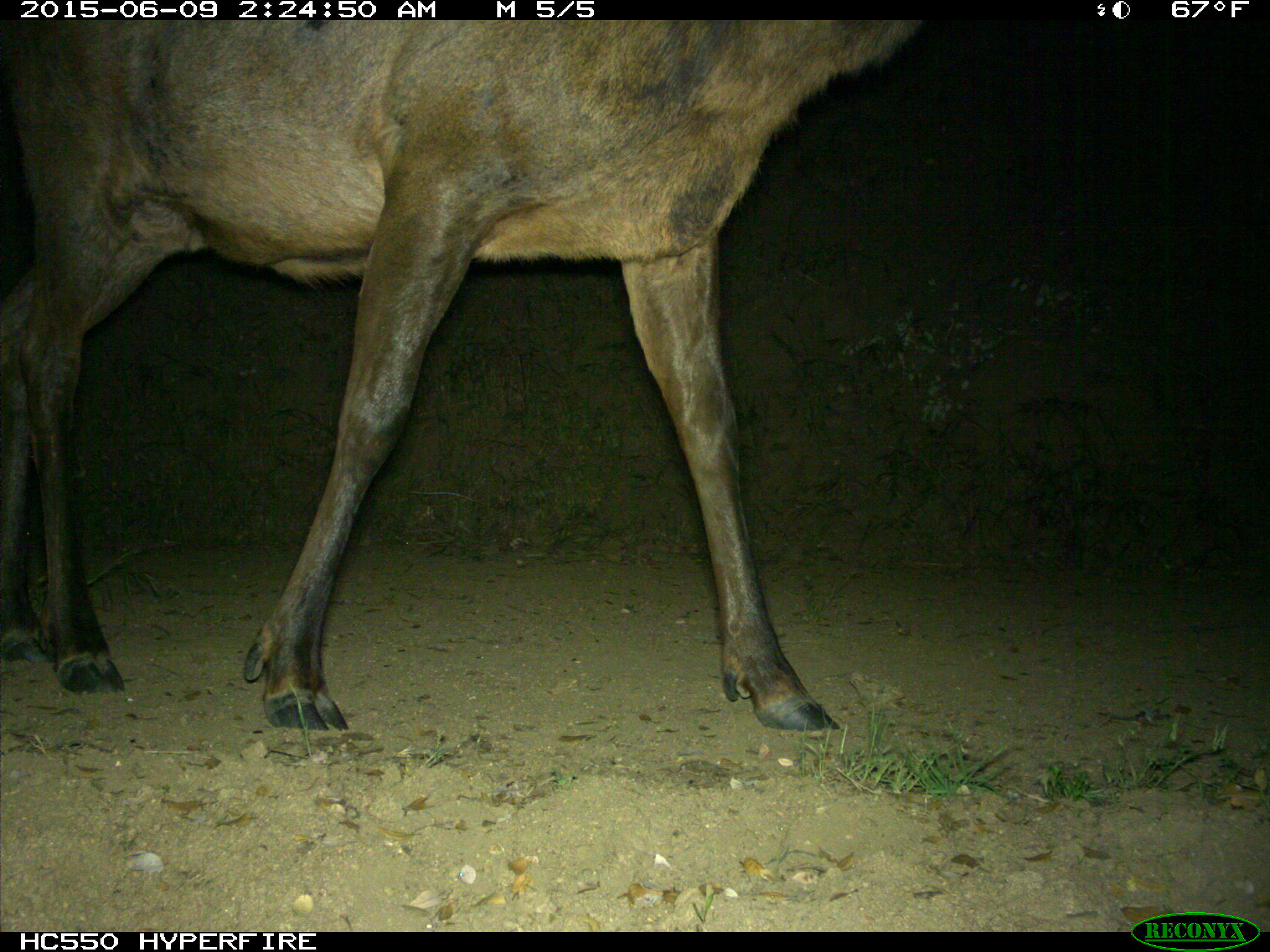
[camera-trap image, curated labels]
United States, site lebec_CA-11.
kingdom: Animalia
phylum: Chordata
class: Mammalia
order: Artiodactyla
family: Cervidae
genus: Cervus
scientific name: Cervus canadensis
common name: elk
Cervus canadensis (elk).